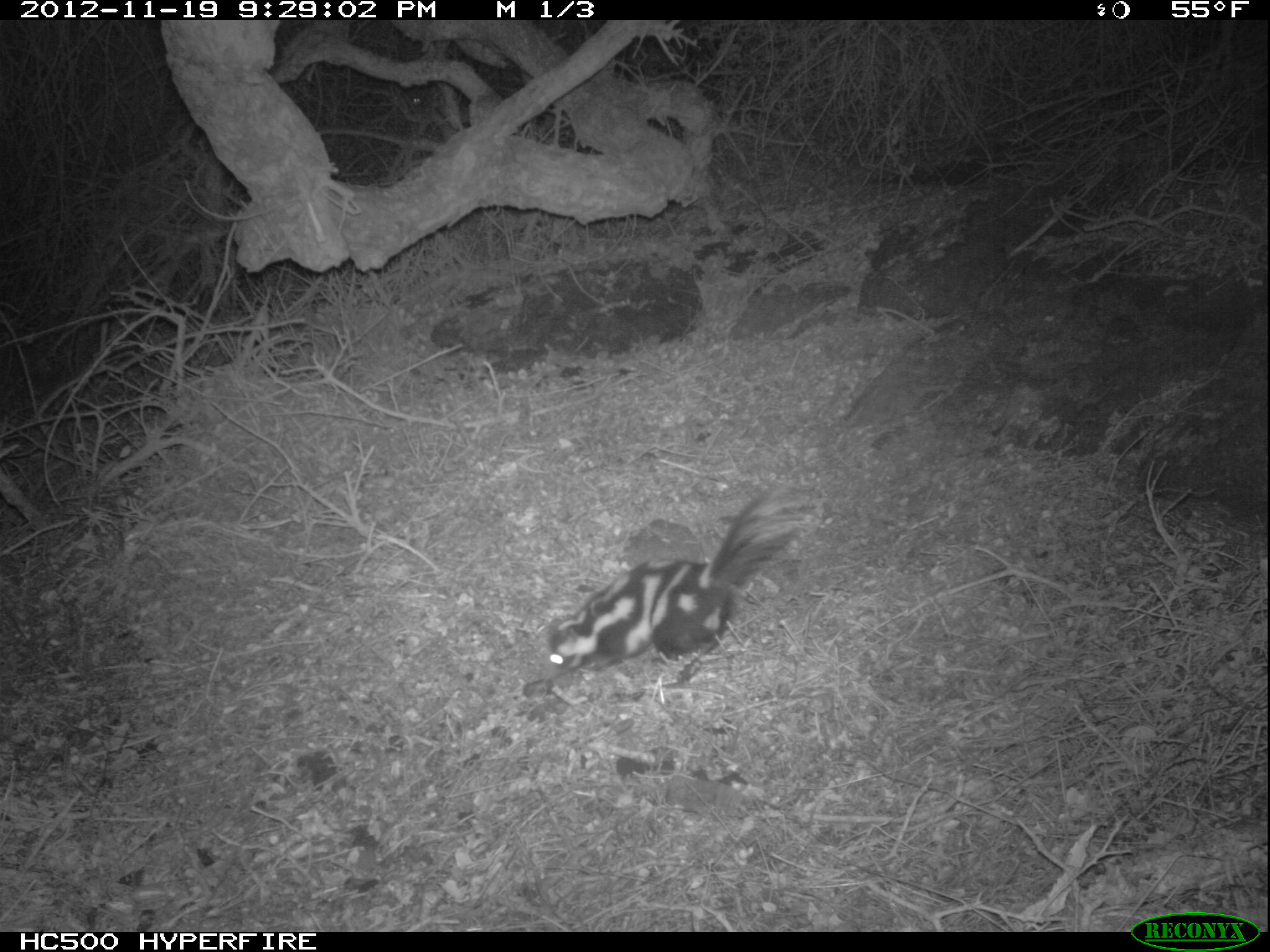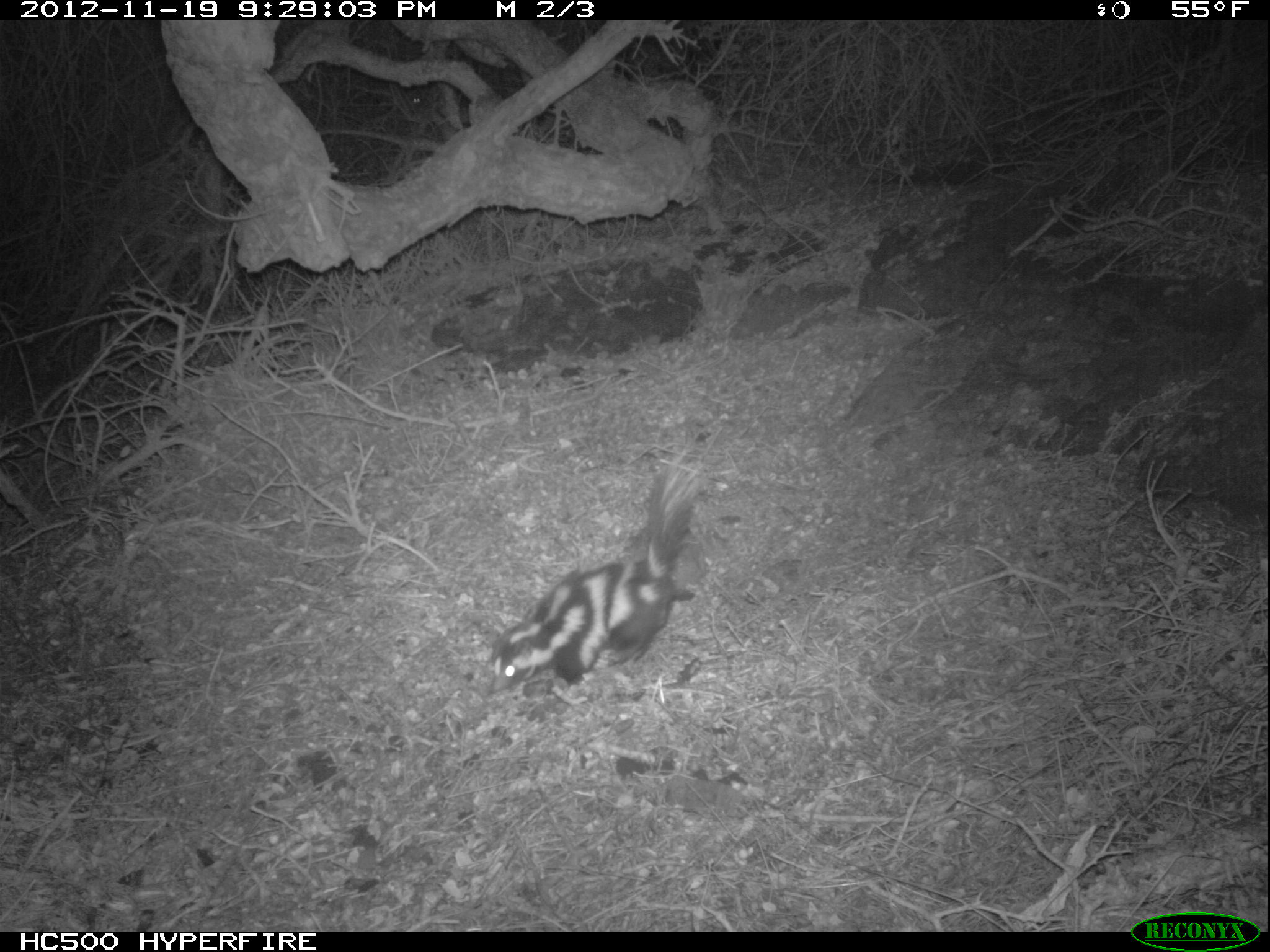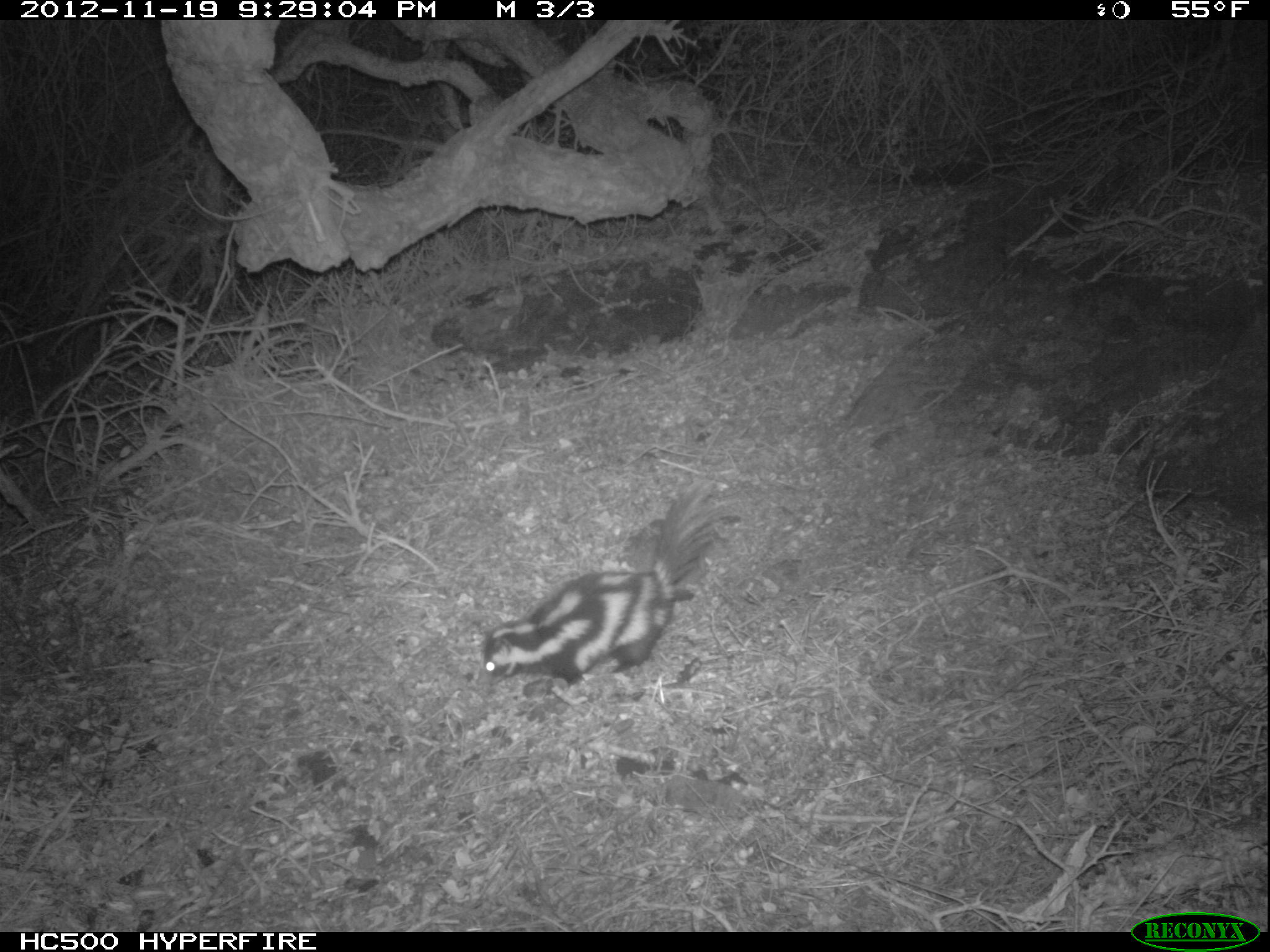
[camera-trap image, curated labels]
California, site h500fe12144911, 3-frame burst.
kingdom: Animalia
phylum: Chordata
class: Mammalia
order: Carnivora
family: Mephitidae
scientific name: Mephitidae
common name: skunk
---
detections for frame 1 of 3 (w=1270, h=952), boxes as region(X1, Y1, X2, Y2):
skunk: region(542, 485, 805, 679)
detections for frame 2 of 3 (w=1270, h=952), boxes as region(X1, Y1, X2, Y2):
skunk: region(487, 461, 701, 694)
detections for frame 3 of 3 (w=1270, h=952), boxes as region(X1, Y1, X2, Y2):
skunk: region(475, 480, 726, 685)